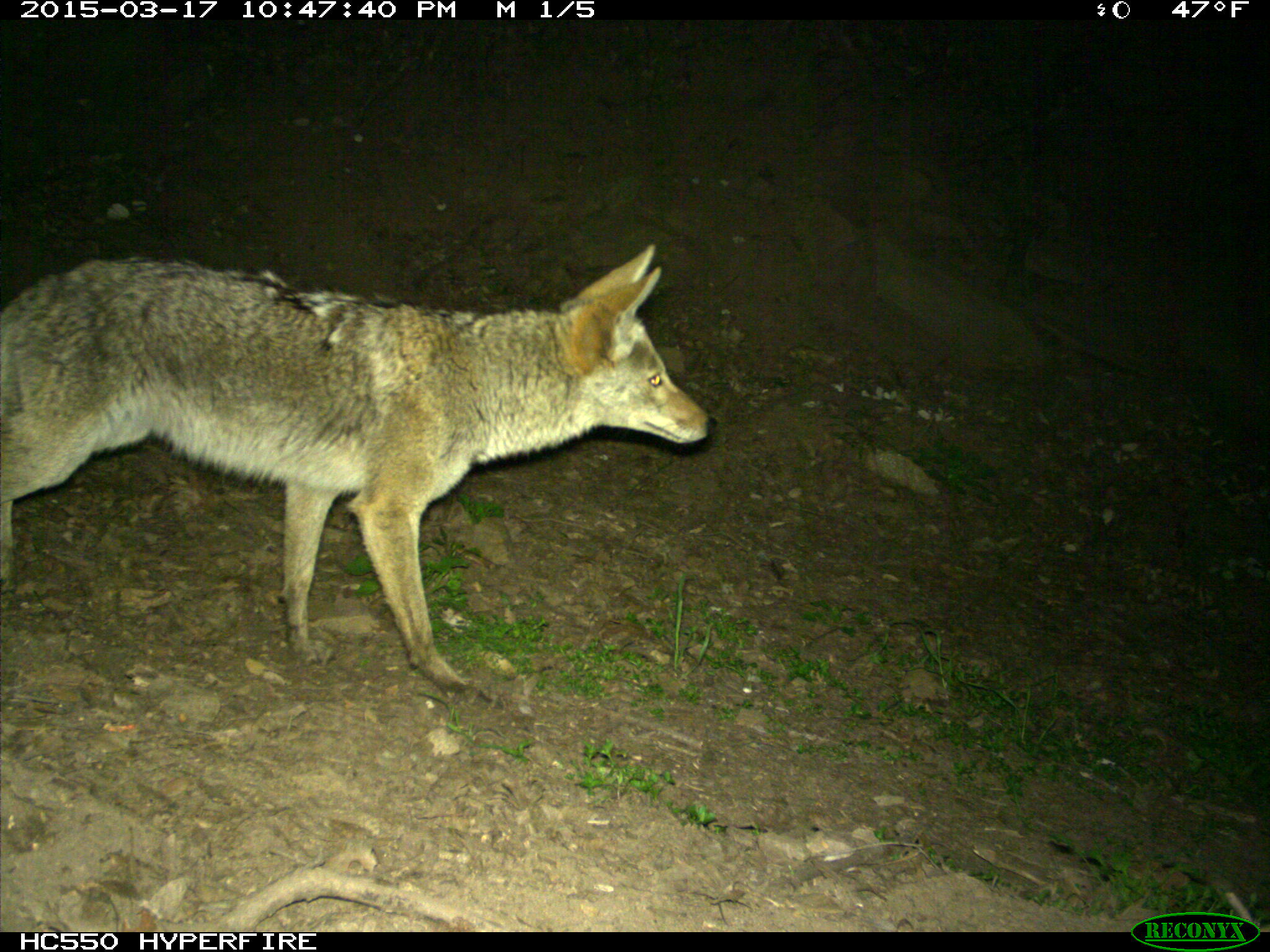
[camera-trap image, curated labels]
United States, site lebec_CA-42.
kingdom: Animalia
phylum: Chordata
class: Mammalia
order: Carnivora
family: Canidae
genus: Canis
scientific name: Canis latrans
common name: coyote